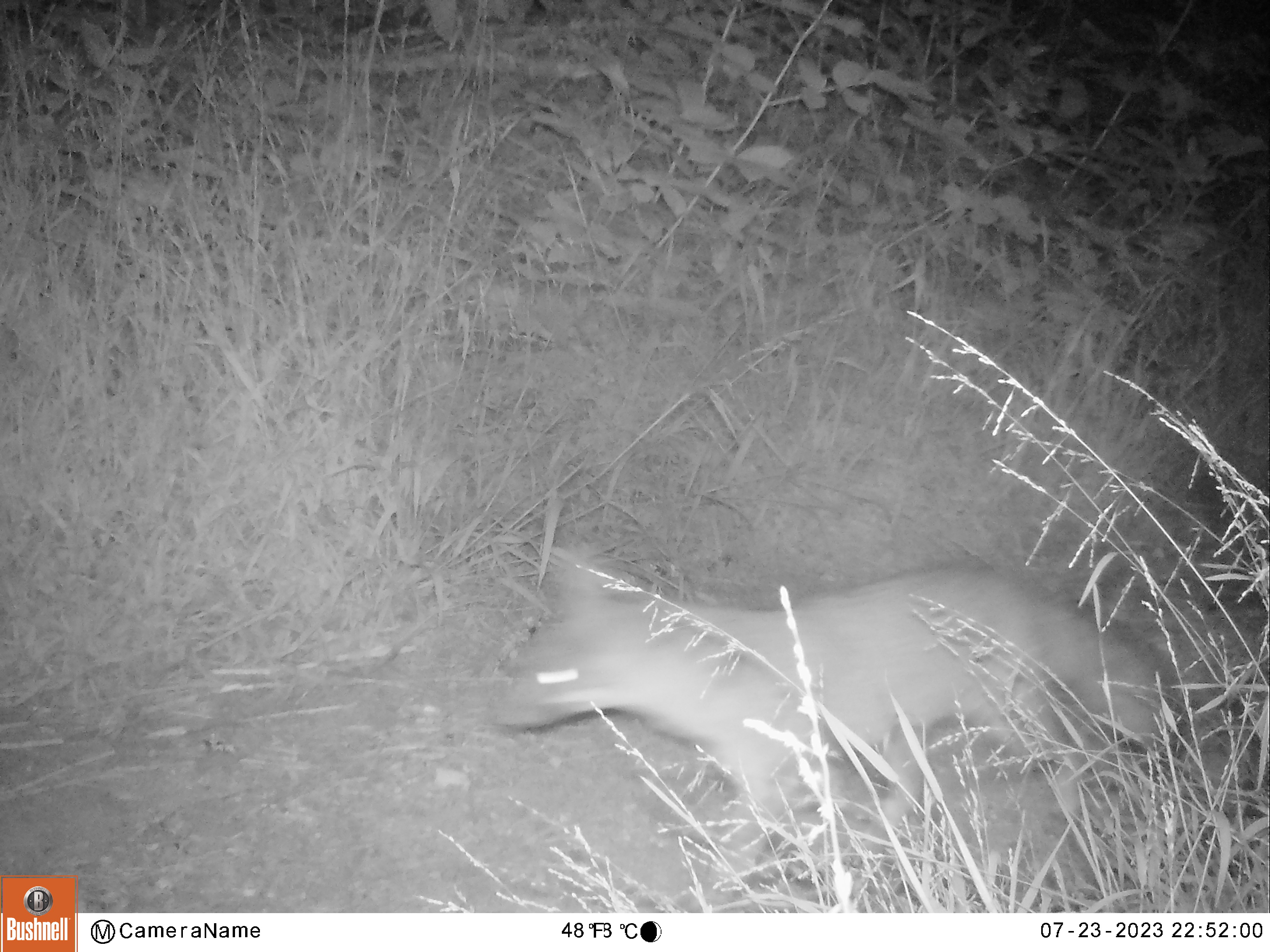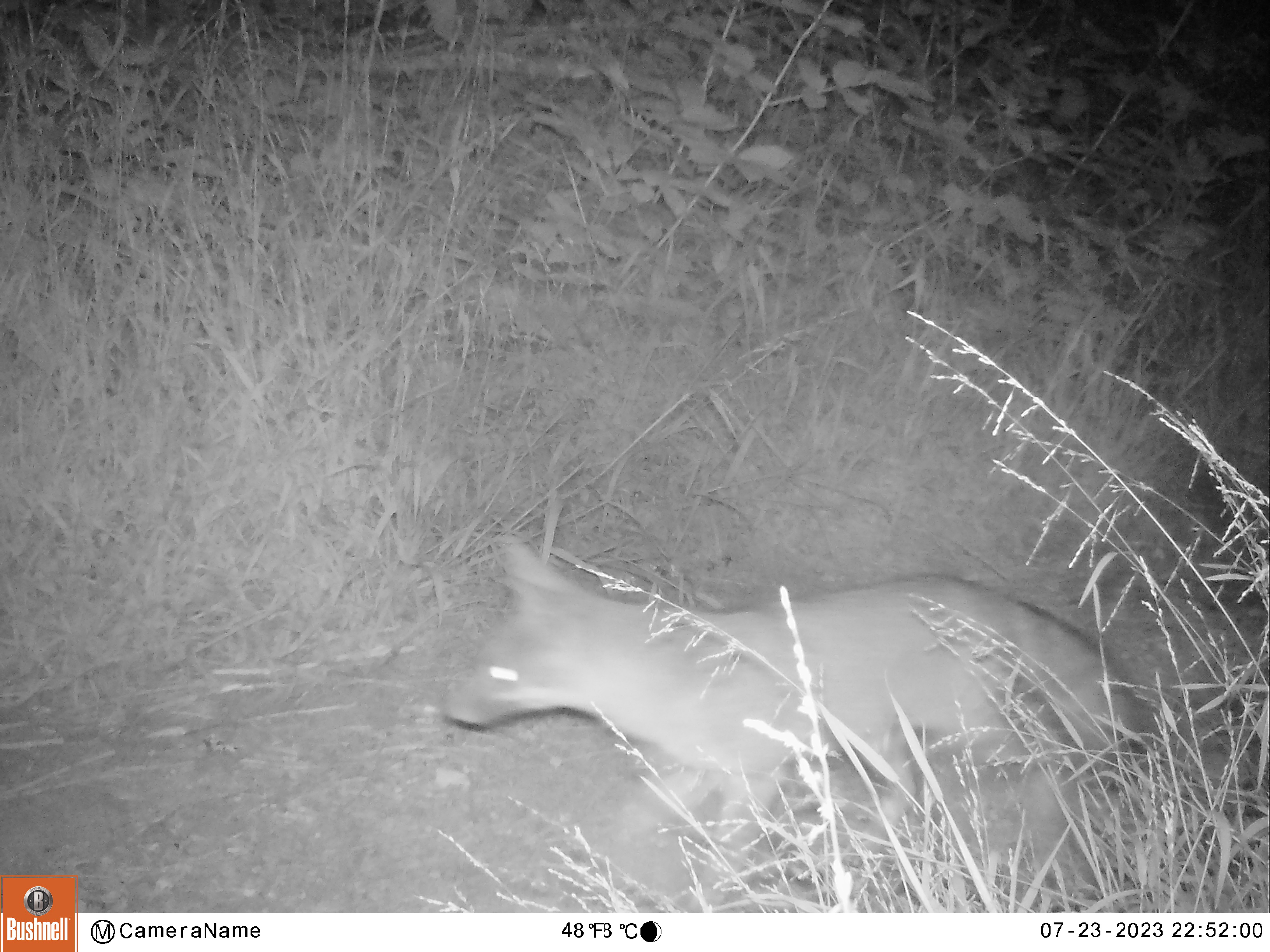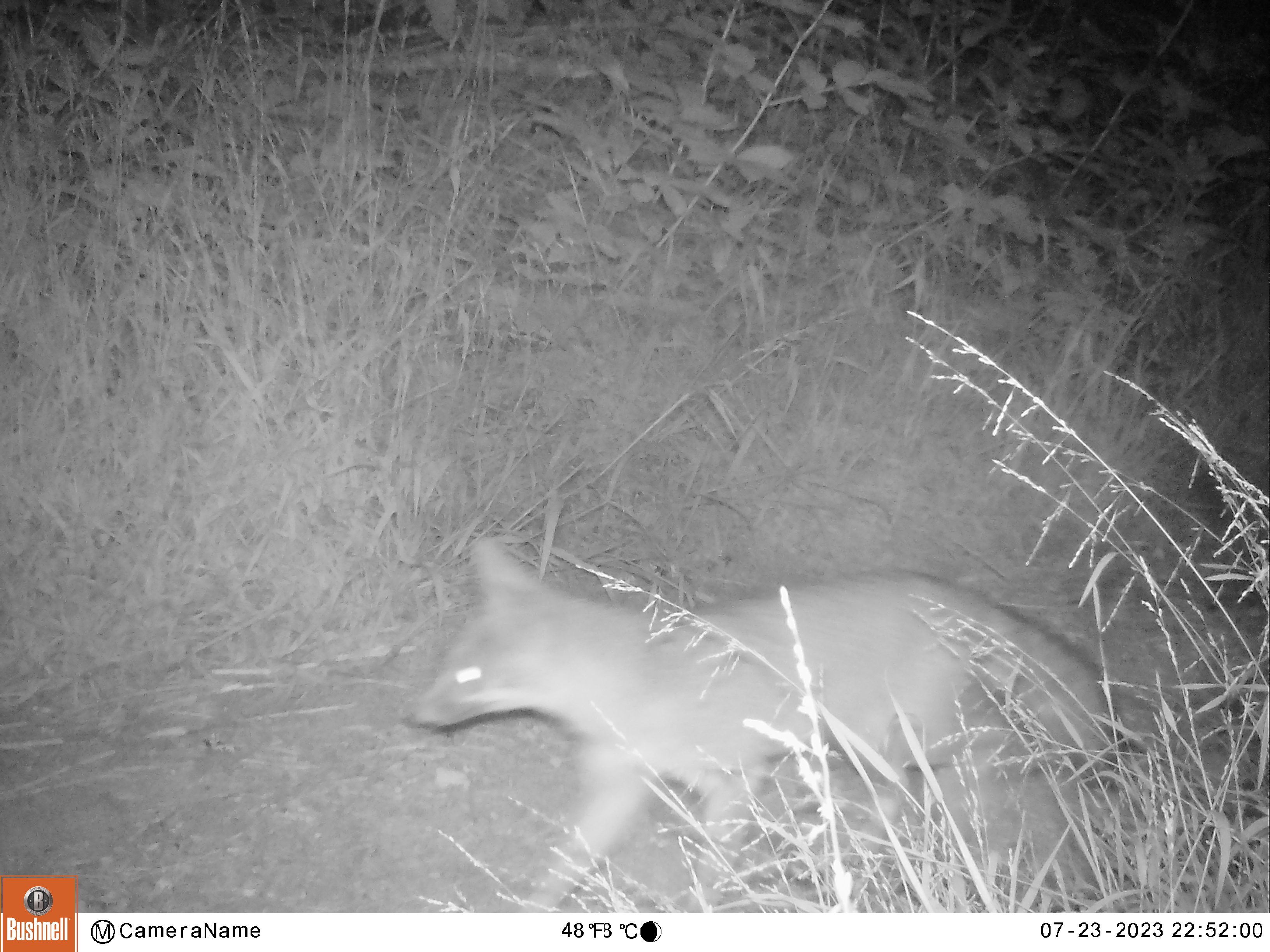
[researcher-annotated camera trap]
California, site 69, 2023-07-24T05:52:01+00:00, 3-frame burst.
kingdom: Animalia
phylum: Chordata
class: Mammalia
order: Carnivora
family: Canidae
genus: Urocyon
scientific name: Urocyon cinereoargenteus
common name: gray fox